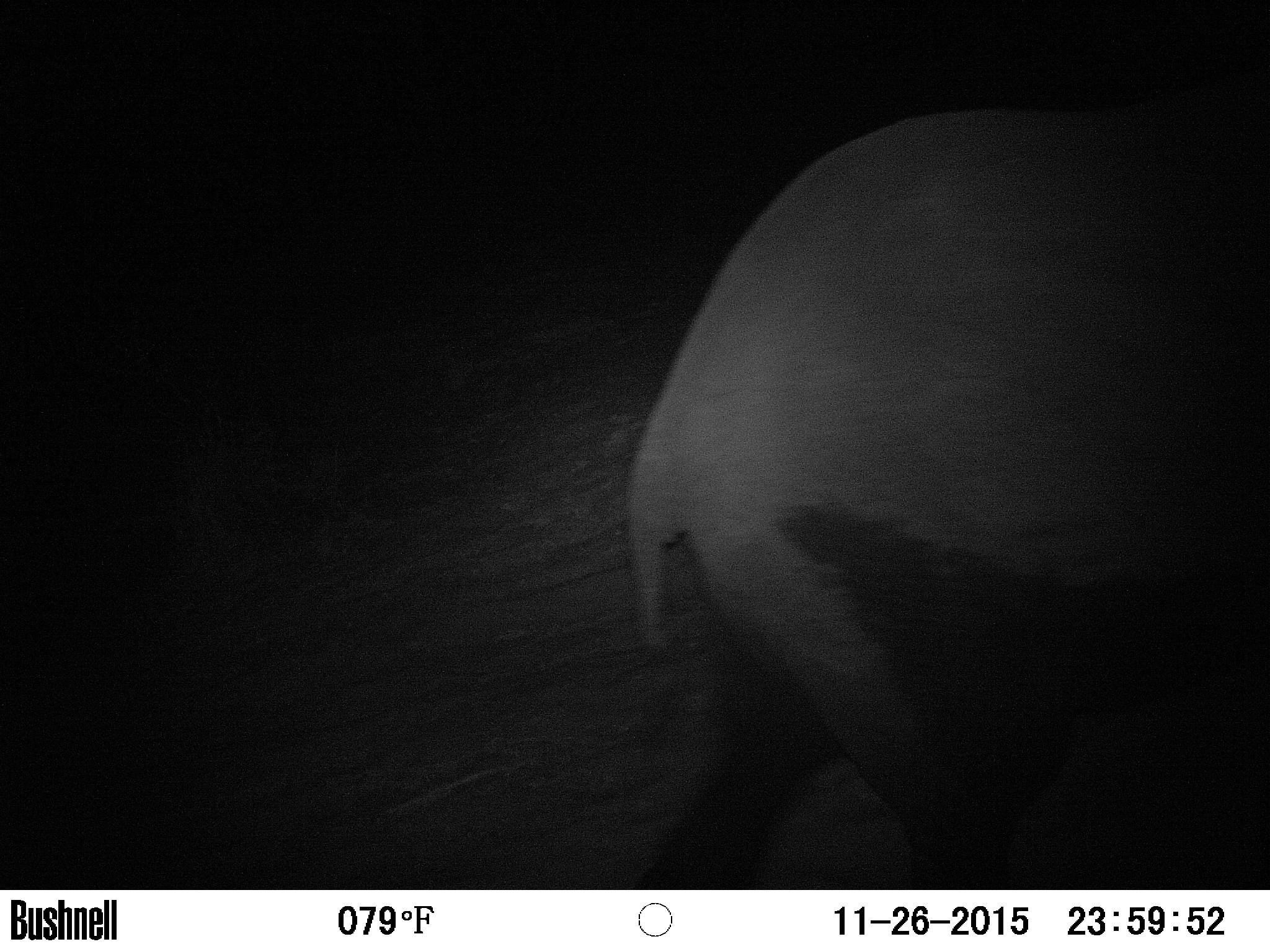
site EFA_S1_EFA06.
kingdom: Animalia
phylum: Chordata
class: Mammalia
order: Proboscidea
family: Elephantidae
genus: Loxodonta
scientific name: Loxodonta africana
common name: african bush elephant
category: elephant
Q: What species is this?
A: Elephant (african bush elephant) (Loxodonta africana).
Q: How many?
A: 1.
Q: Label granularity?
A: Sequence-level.